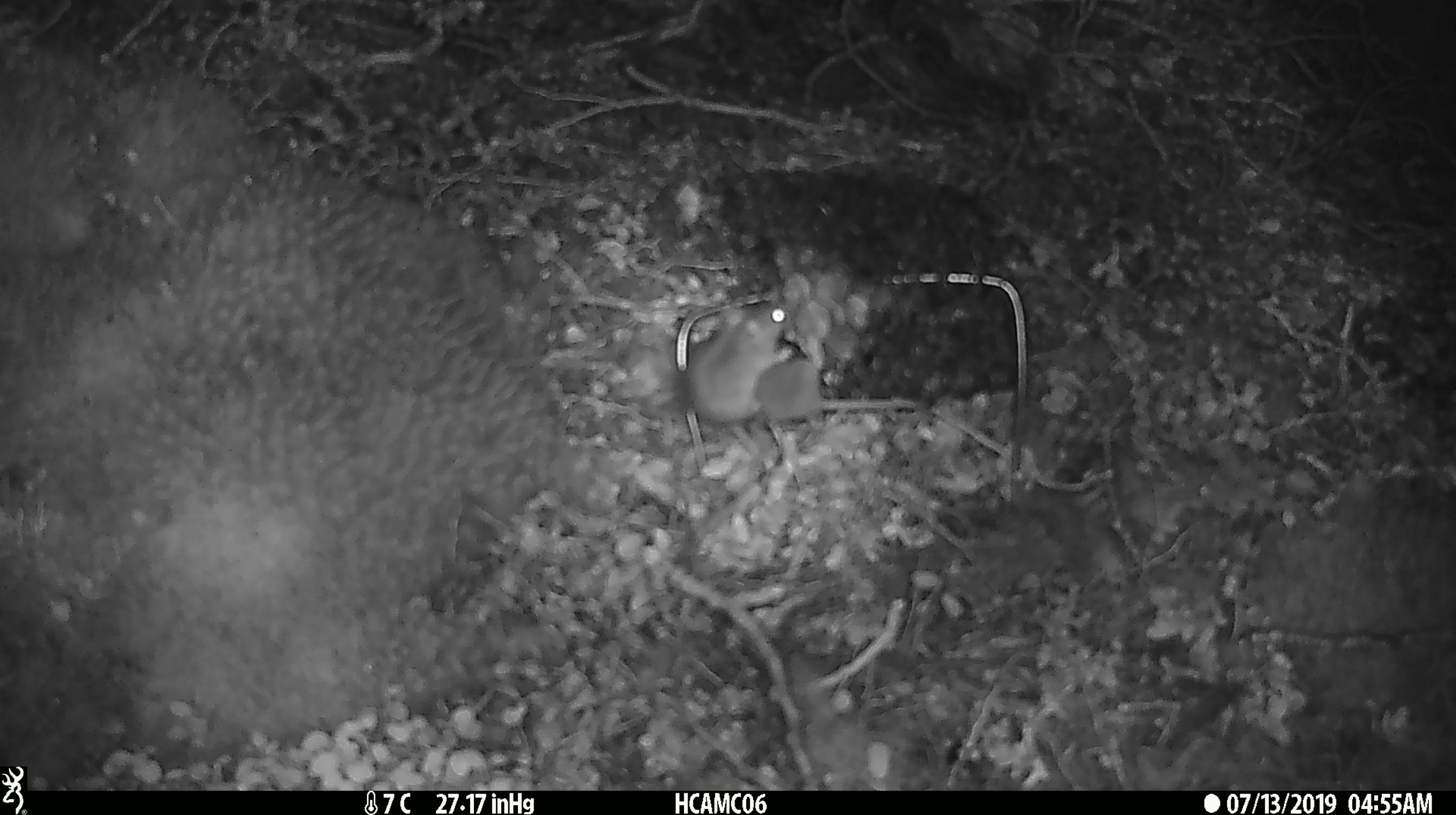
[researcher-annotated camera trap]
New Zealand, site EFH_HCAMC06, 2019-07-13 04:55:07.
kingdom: Animalia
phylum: Chordata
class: Mammalia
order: Rodentia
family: Muridae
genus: Mus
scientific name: Mus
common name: mouse